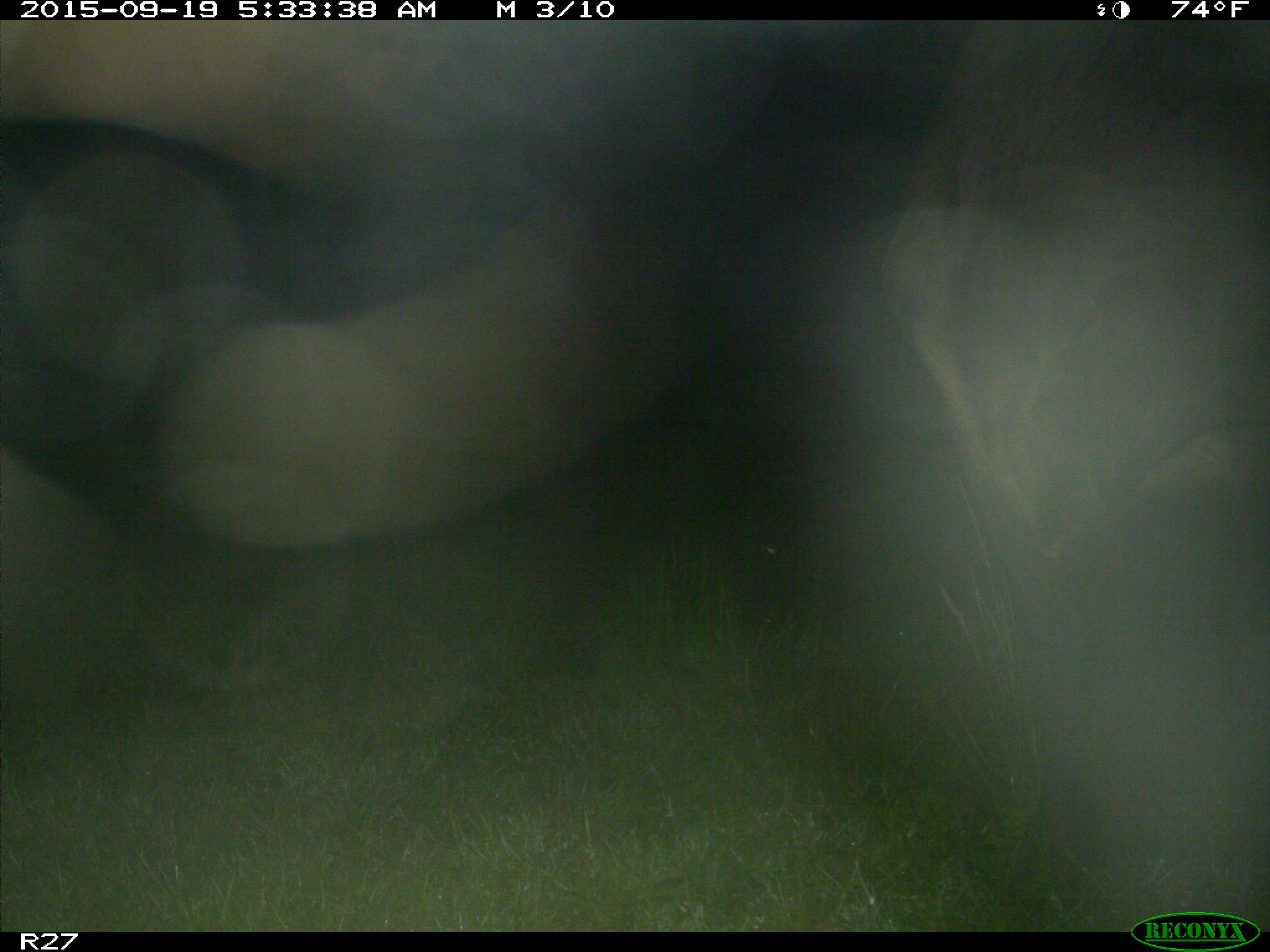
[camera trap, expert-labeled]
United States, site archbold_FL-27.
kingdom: Animalia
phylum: Chordata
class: Mammalia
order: Artiodactyla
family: Bovidae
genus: Bos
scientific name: Bos taurus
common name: domestic cow